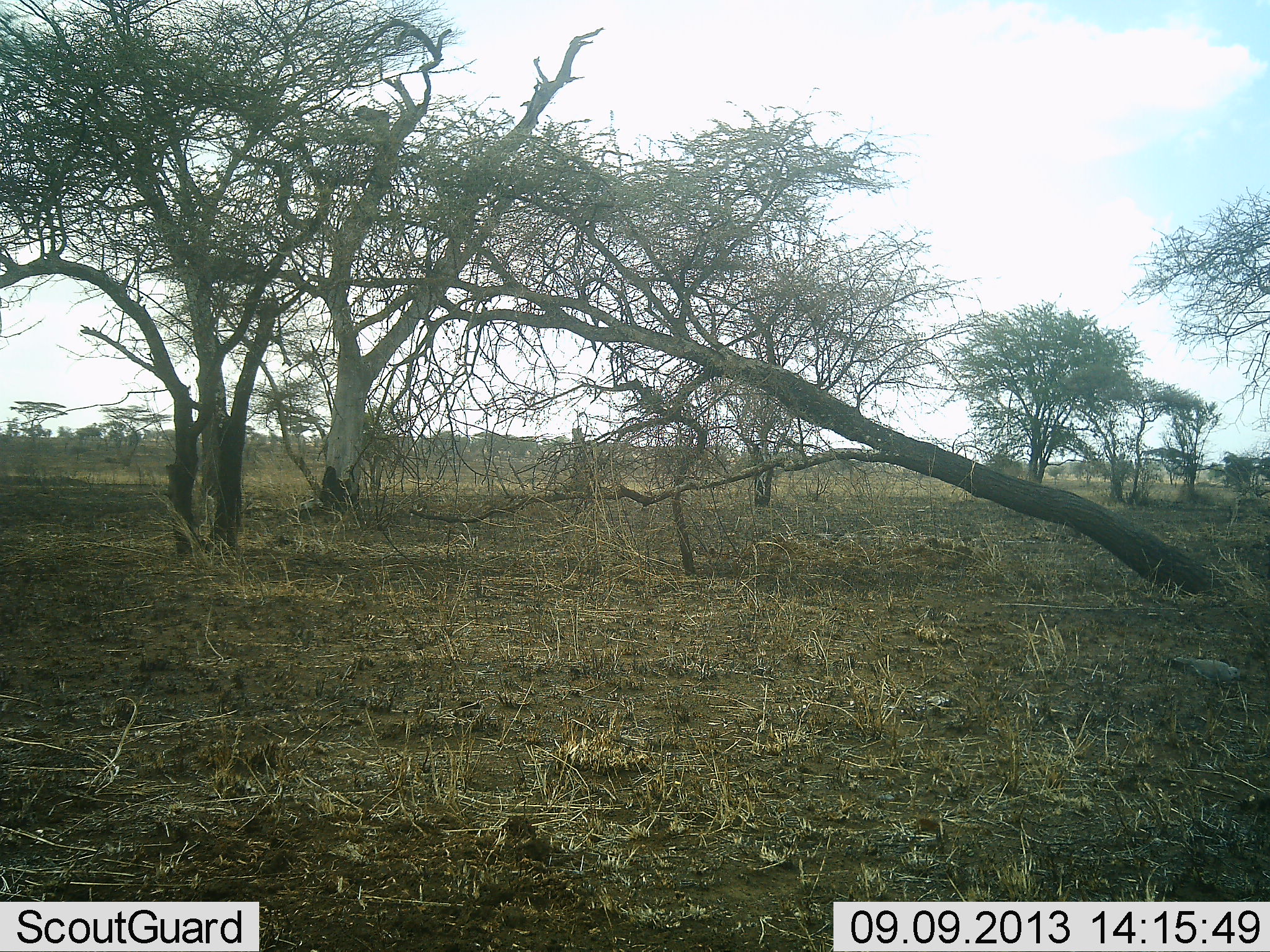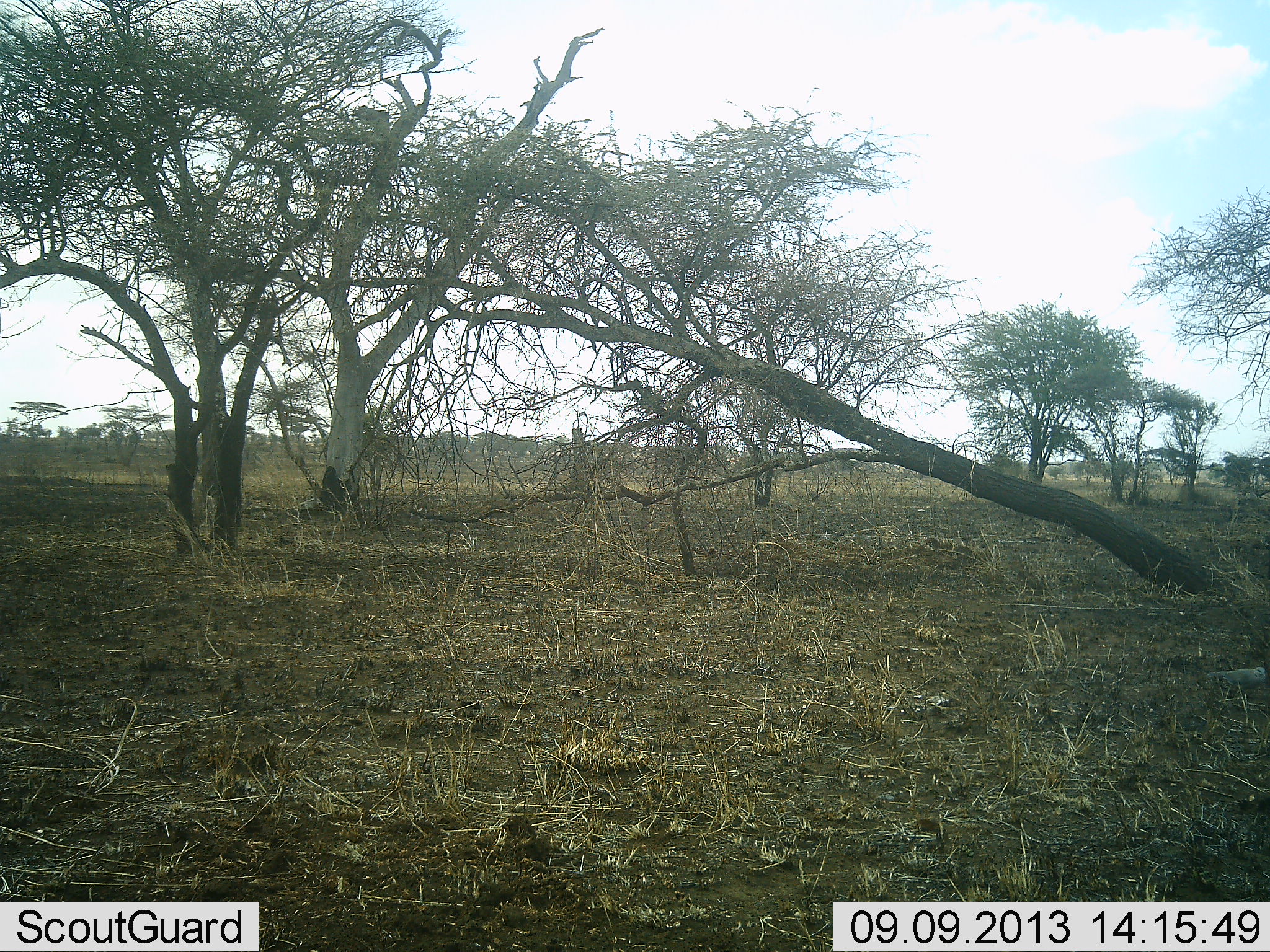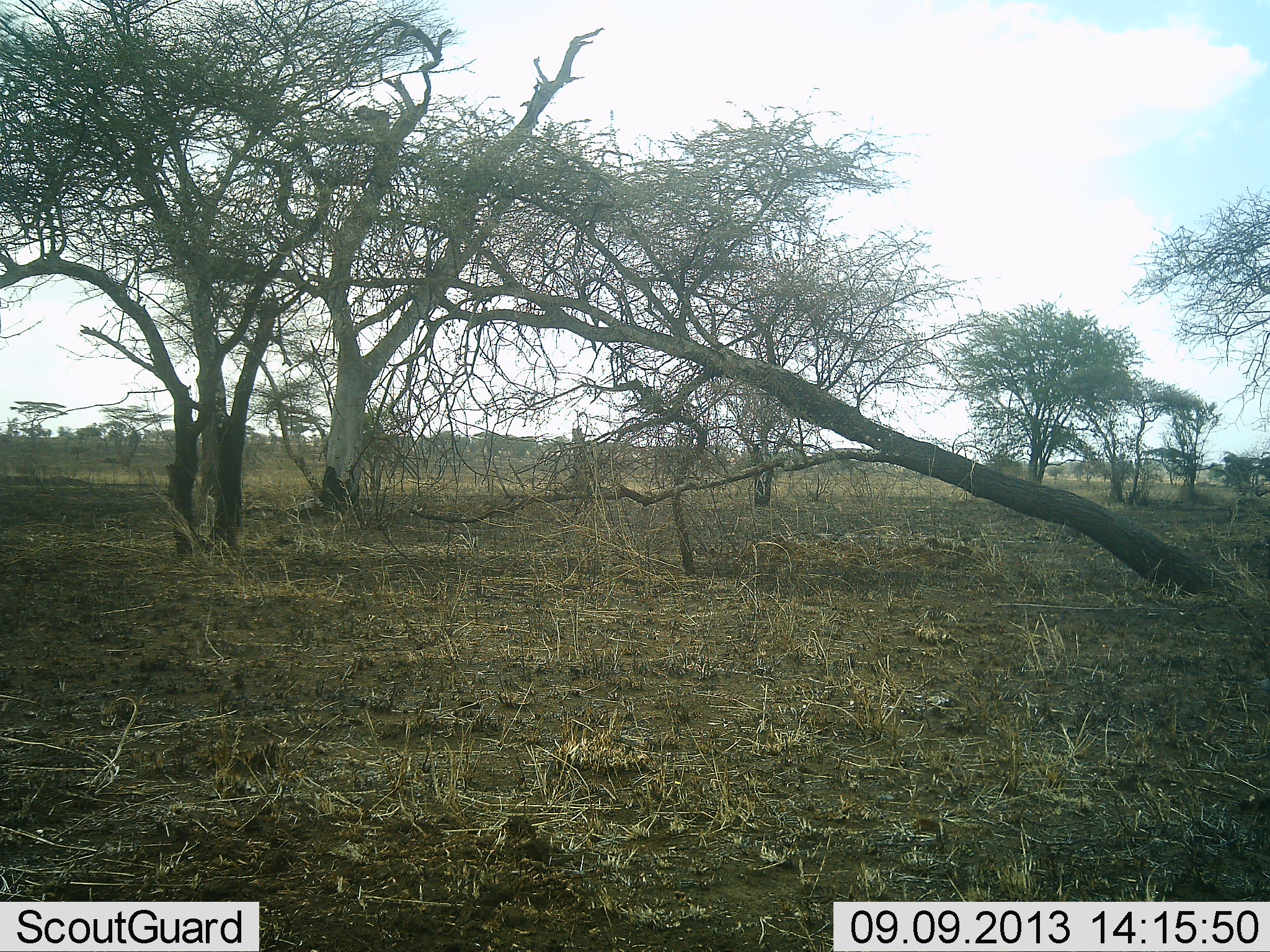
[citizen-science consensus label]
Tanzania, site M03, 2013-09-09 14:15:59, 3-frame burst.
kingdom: Animalia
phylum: Chordata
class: Aves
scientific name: Aves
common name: bird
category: otherbird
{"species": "otherbird (bird) (Aves)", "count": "1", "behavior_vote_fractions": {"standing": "5%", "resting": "0%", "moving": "100%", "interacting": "0%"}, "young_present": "0%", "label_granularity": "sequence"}